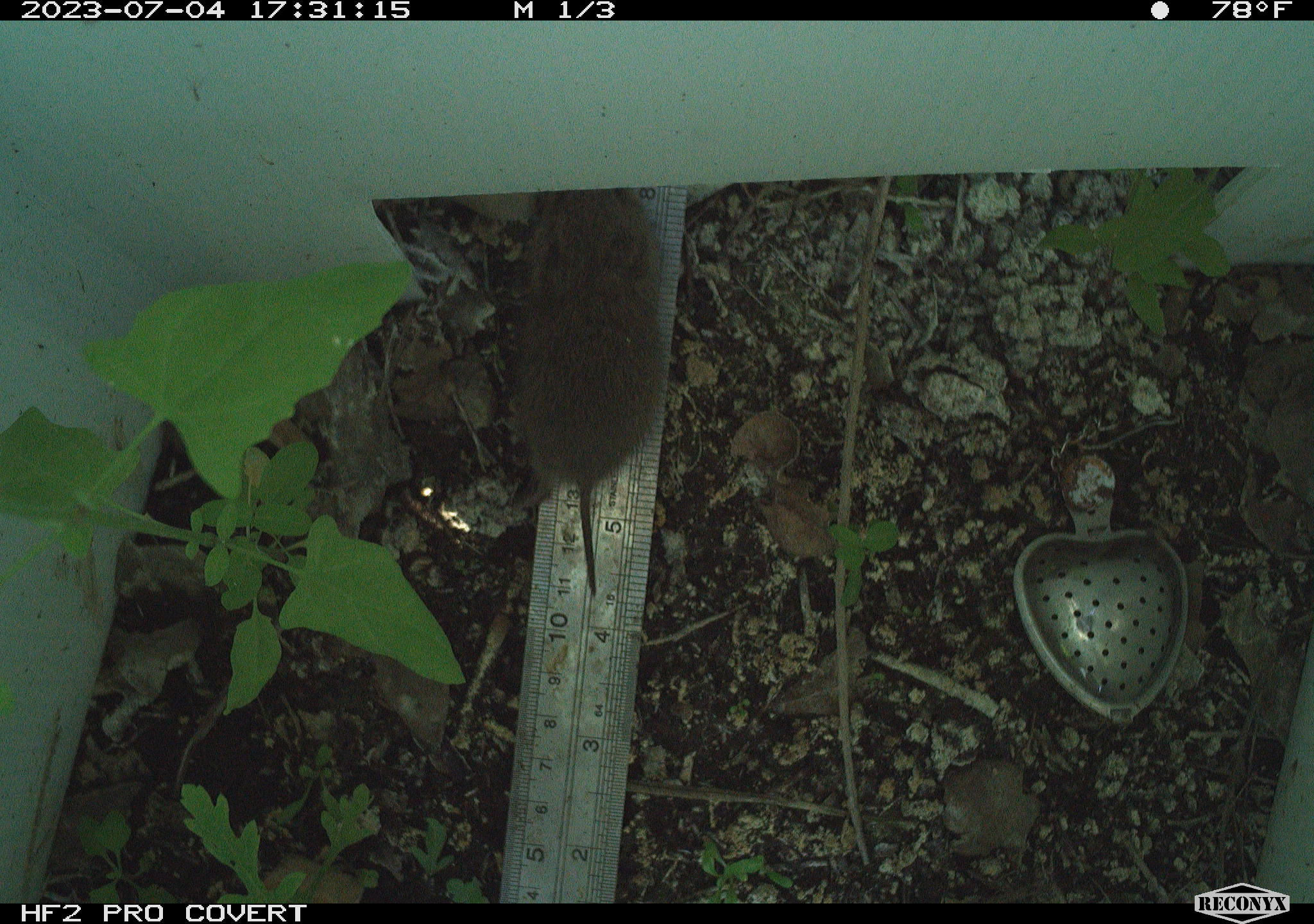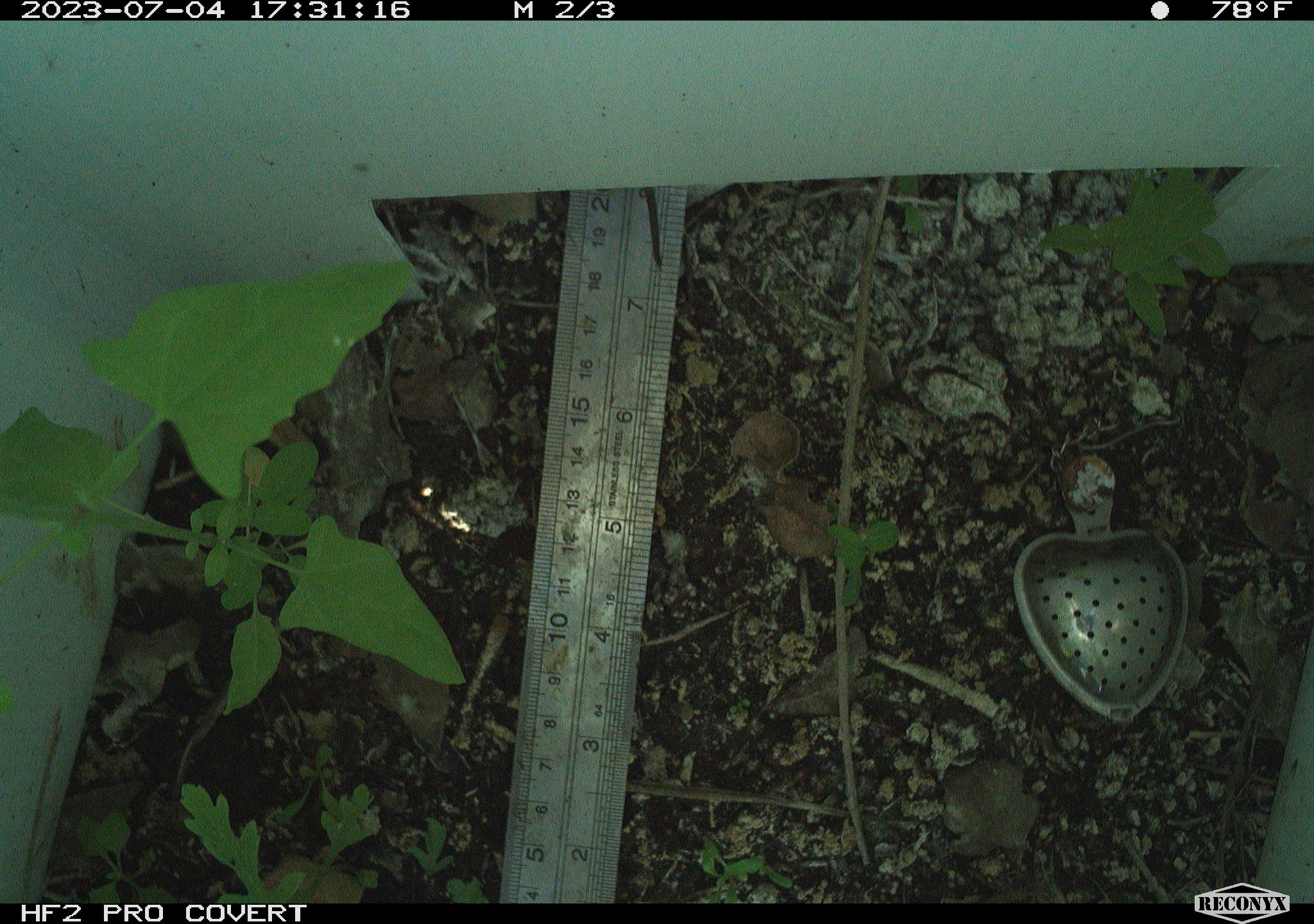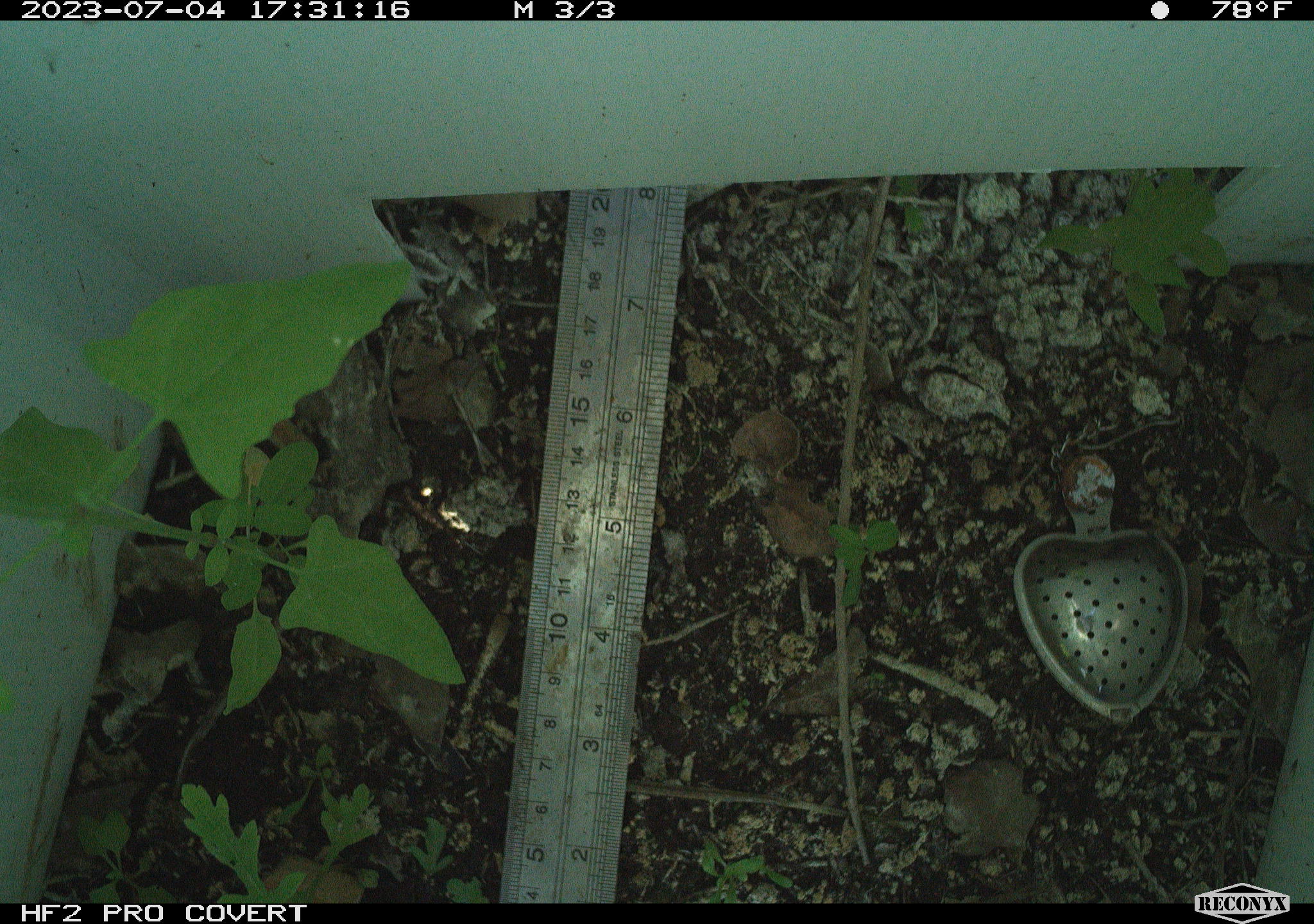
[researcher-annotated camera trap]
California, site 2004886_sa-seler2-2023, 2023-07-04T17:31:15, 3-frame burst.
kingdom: Animalia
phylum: Chordata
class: Mammalia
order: Rodentia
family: Cricetidae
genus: Microtus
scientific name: Microtus californicus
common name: california vole